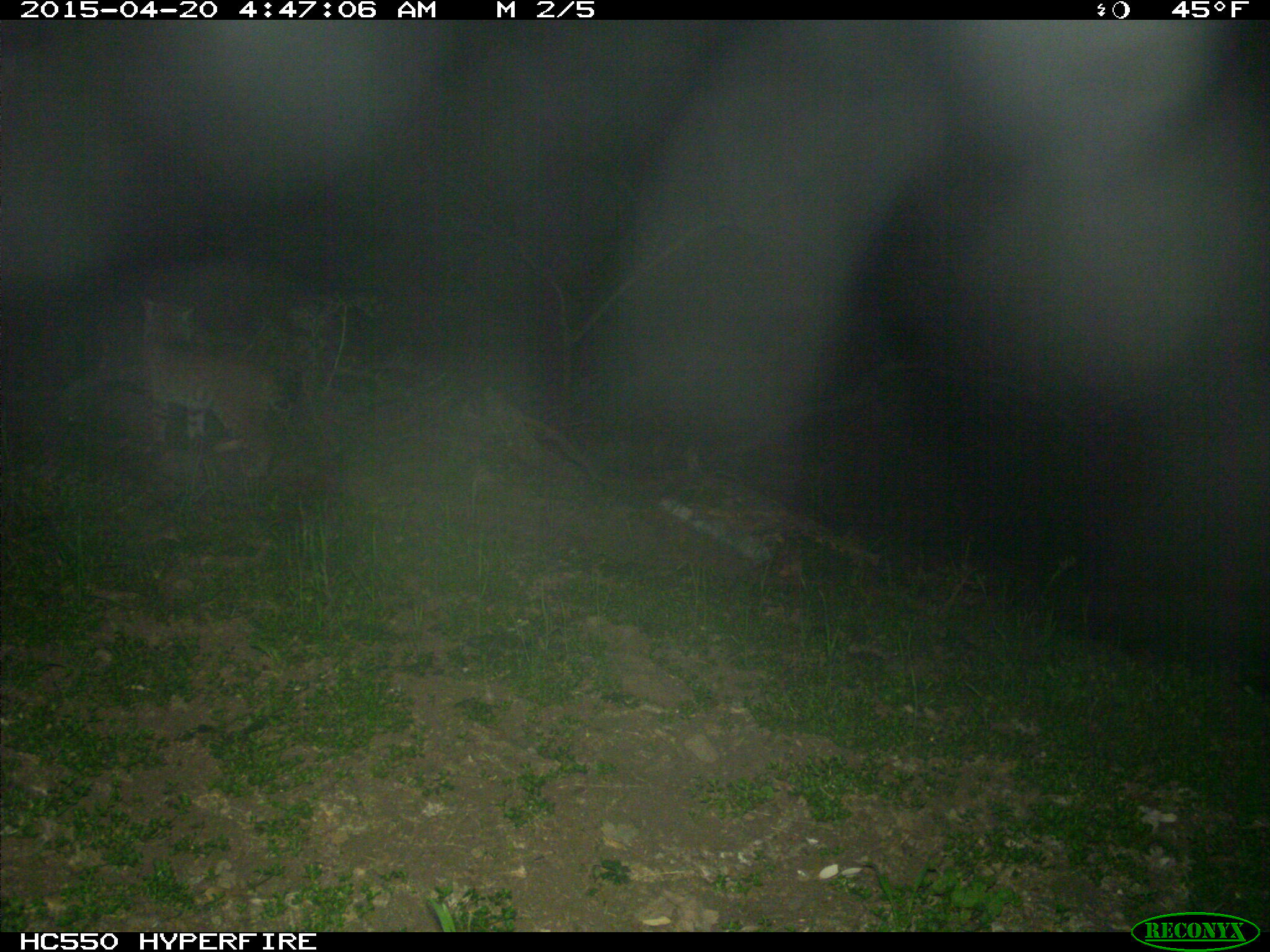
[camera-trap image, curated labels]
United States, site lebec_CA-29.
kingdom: Animalia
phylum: Chordata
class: Mammalia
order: Carnivora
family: Felidae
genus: Lynx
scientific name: Lynx rufus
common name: bobcat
Lynx rufus (bobcat).